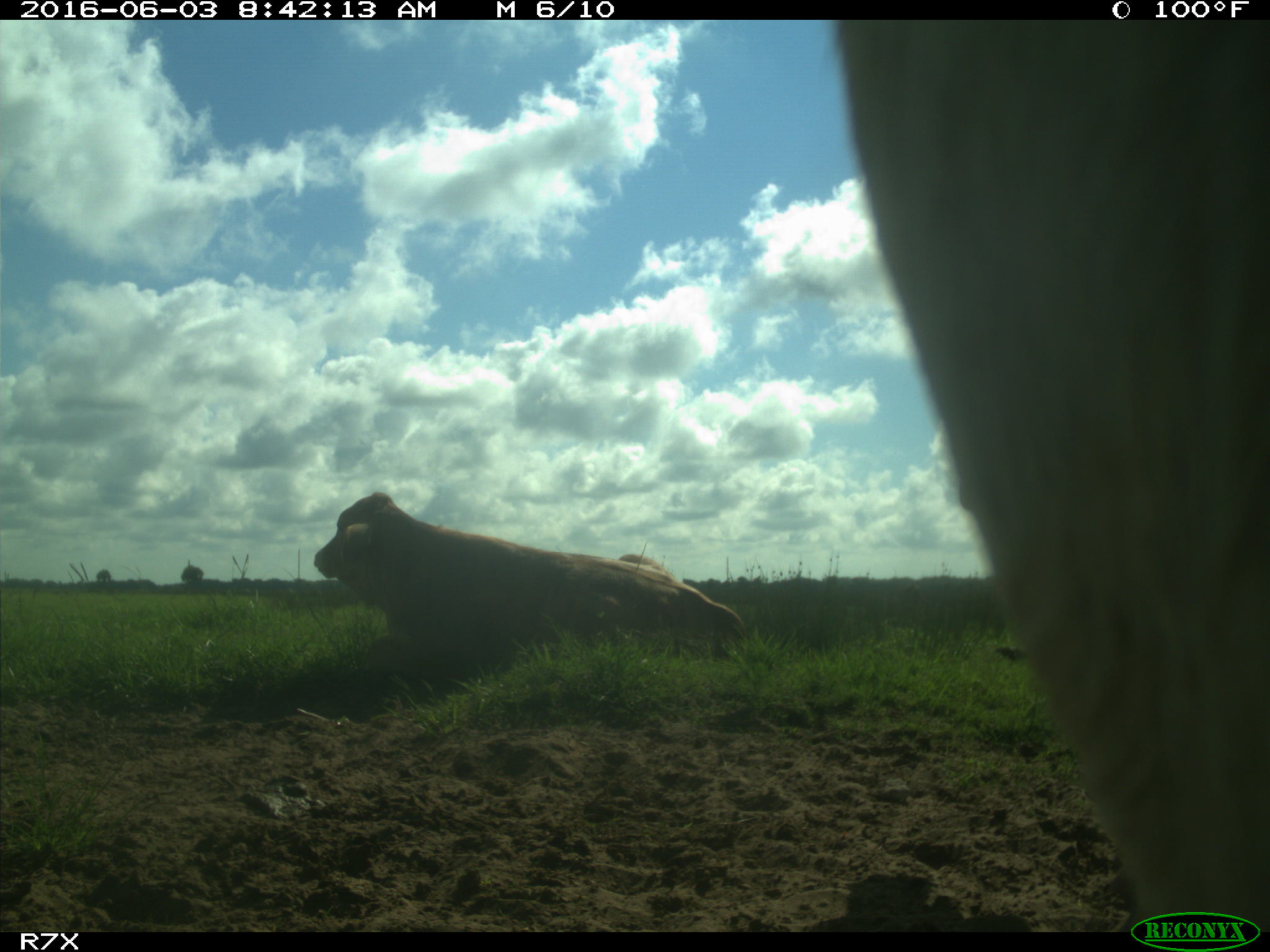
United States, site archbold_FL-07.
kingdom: Animalia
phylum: Chordata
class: Mammalia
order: Artiodactyla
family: Bovidae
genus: Bos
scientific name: Bos taurus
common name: domestic cow